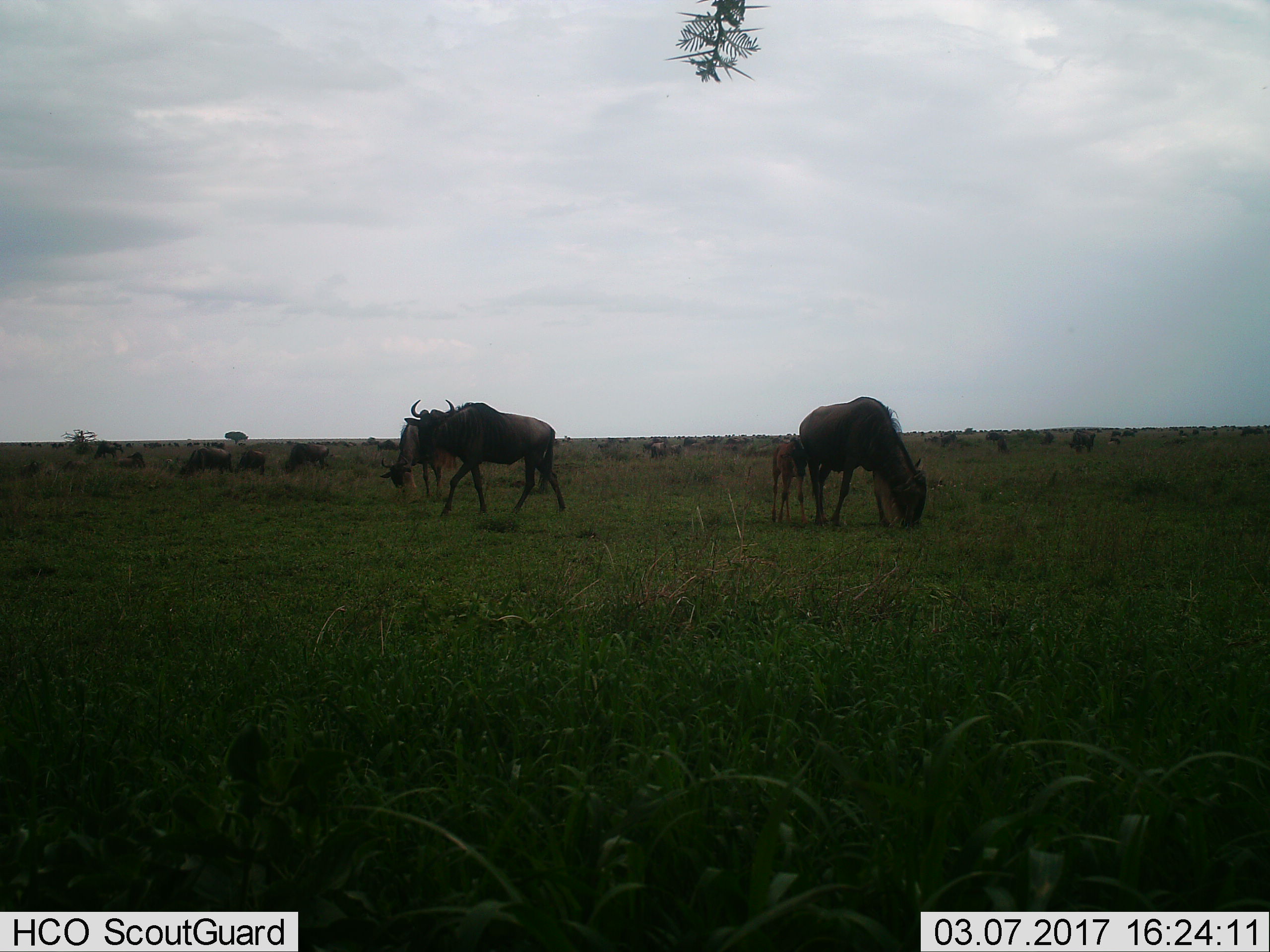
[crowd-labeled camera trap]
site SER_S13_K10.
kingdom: Animalia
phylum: Chordata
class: Mammalia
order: Artiodactyla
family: Bovidae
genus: Connochaetes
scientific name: Connochaetes taurinus taurinus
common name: blue wildebeest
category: wildebeestblue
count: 7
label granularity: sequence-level